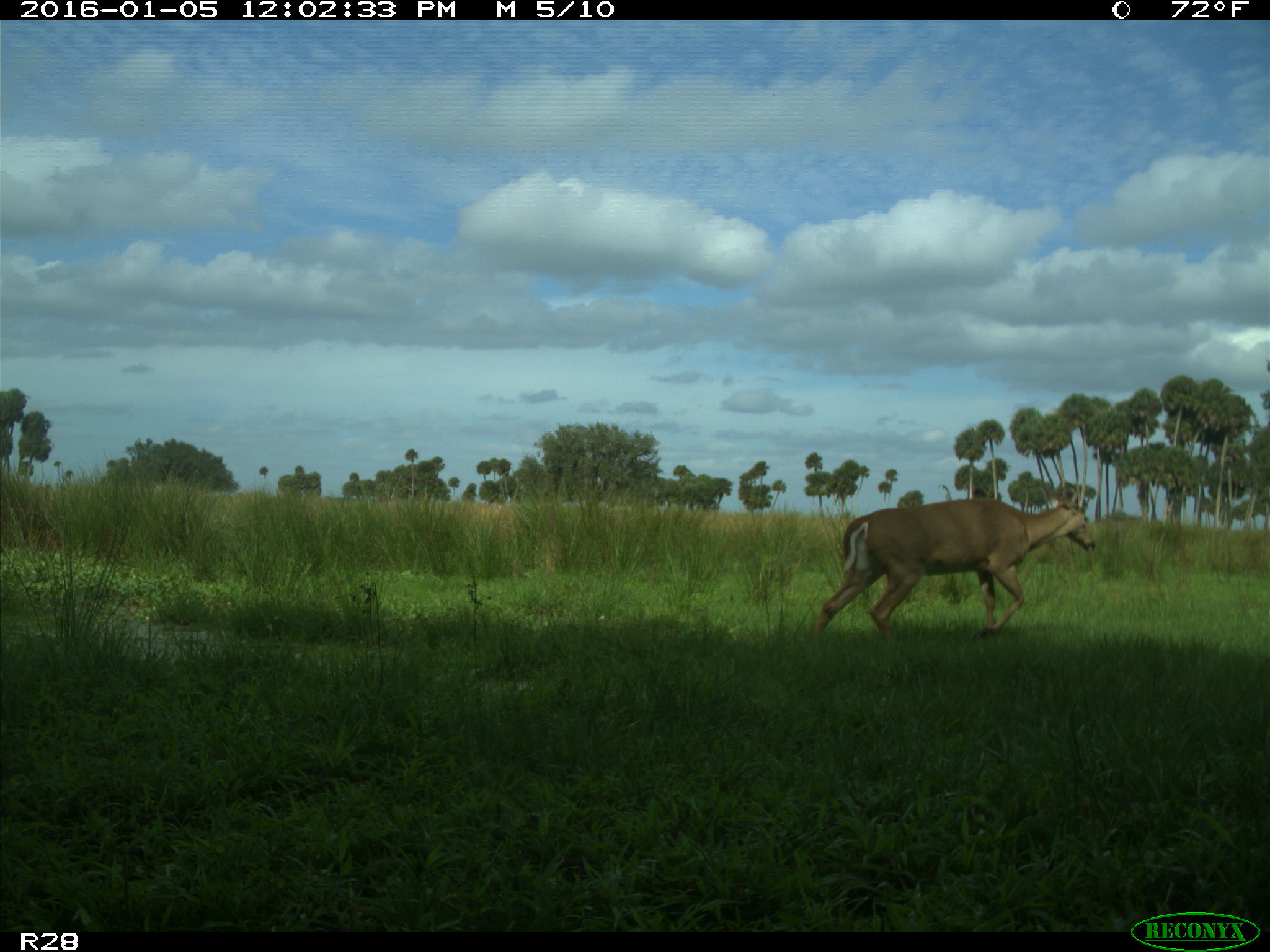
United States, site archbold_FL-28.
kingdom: Animalia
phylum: Chordata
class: Mammalia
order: Artiodactyla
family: Cervidae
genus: Odocoileus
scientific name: Odocoileus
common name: deer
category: unidentified deer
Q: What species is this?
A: Unidentified deer (deer) (Odocoileus).